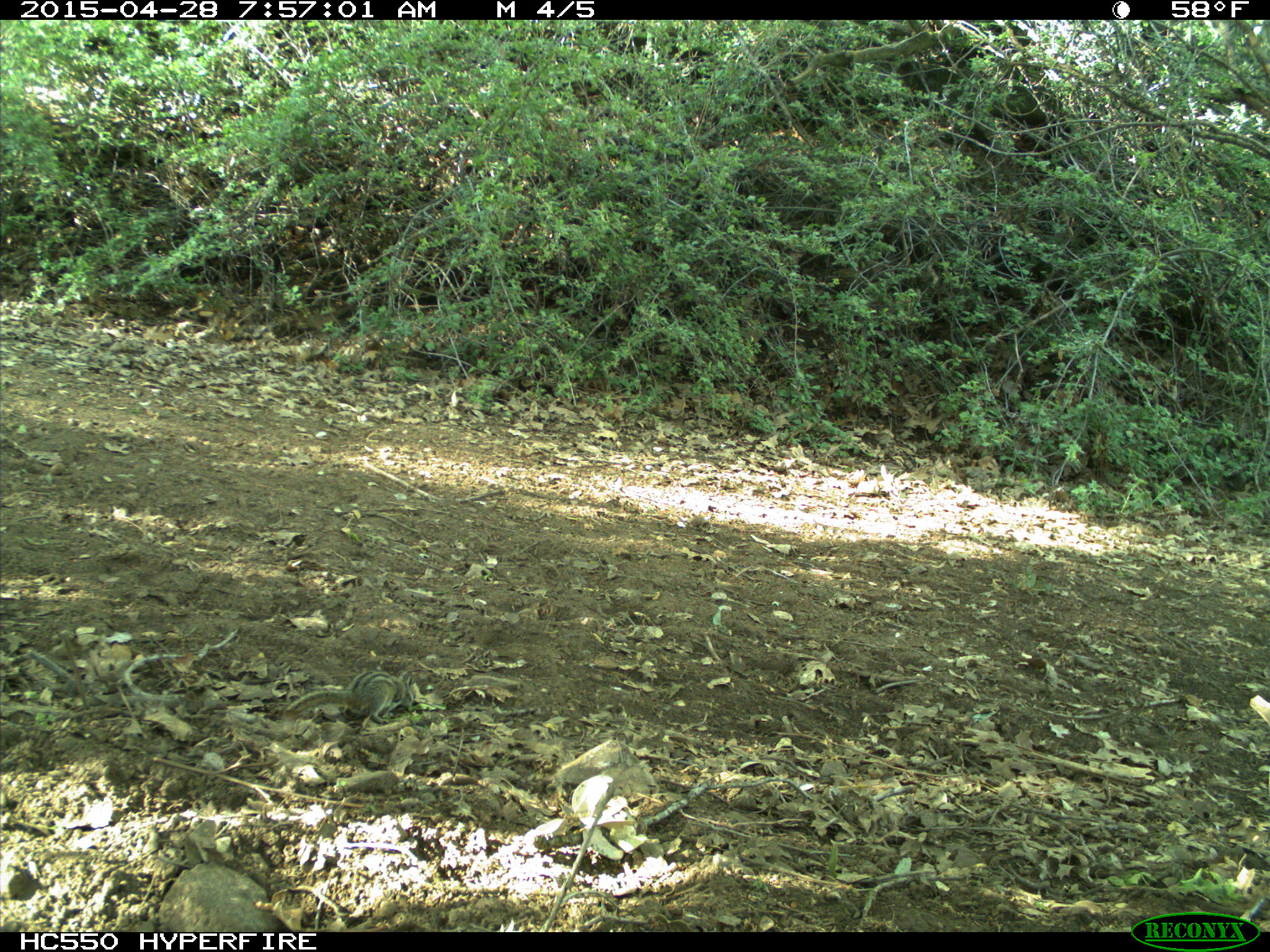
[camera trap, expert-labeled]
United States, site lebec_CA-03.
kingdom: Animalia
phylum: Chordata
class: Mammalia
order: Rodentia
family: Sciuridae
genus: Tamias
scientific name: Tamias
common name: chipmunk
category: unidentified chipmunk